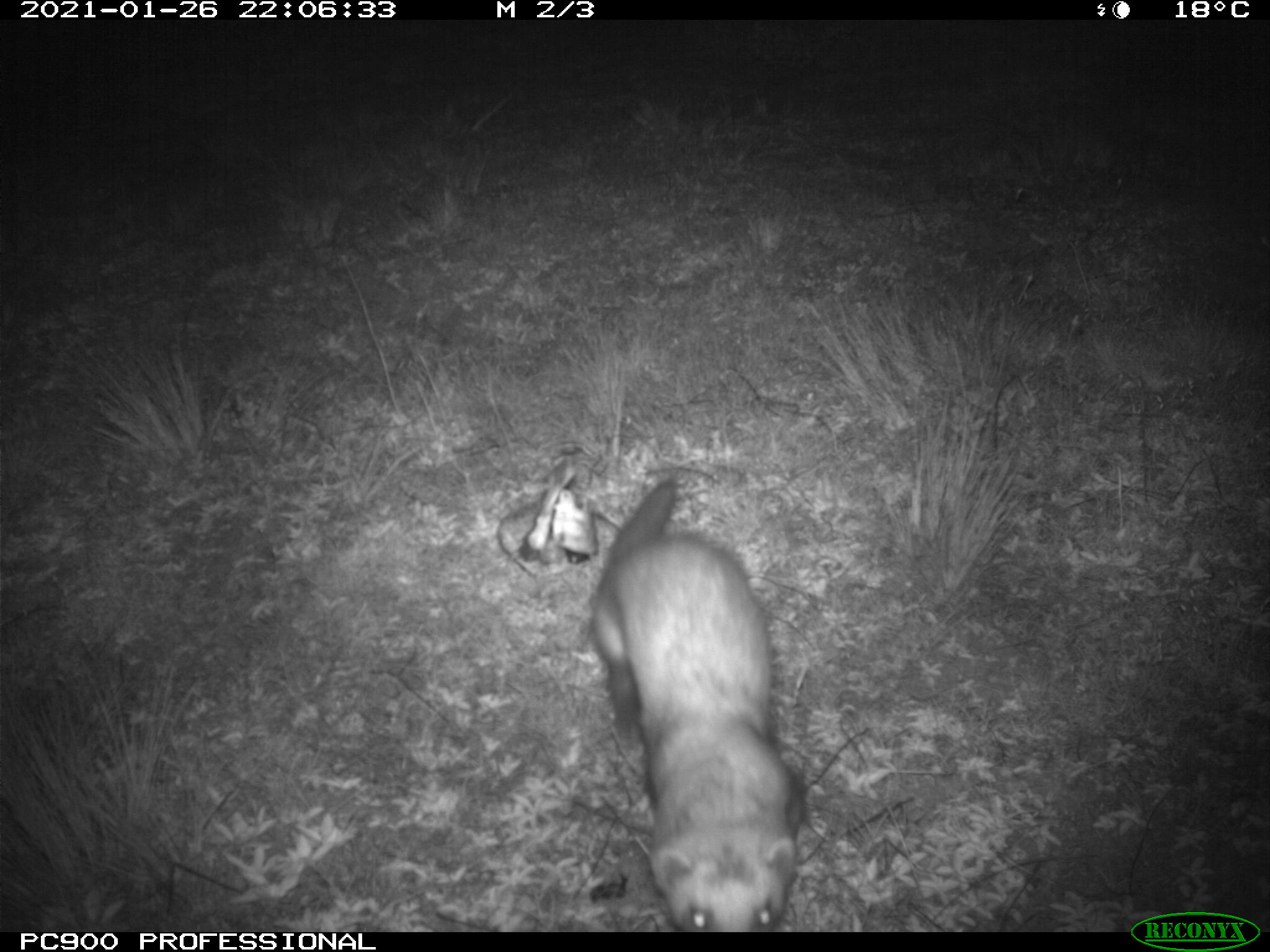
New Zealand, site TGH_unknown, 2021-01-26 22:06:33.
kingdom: Animalia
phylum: Chordata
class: Mammalia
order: Carnivora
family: Mustelidae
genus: Mustela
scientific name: Mustela furo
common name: ferret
Ferret (Mustela furo).